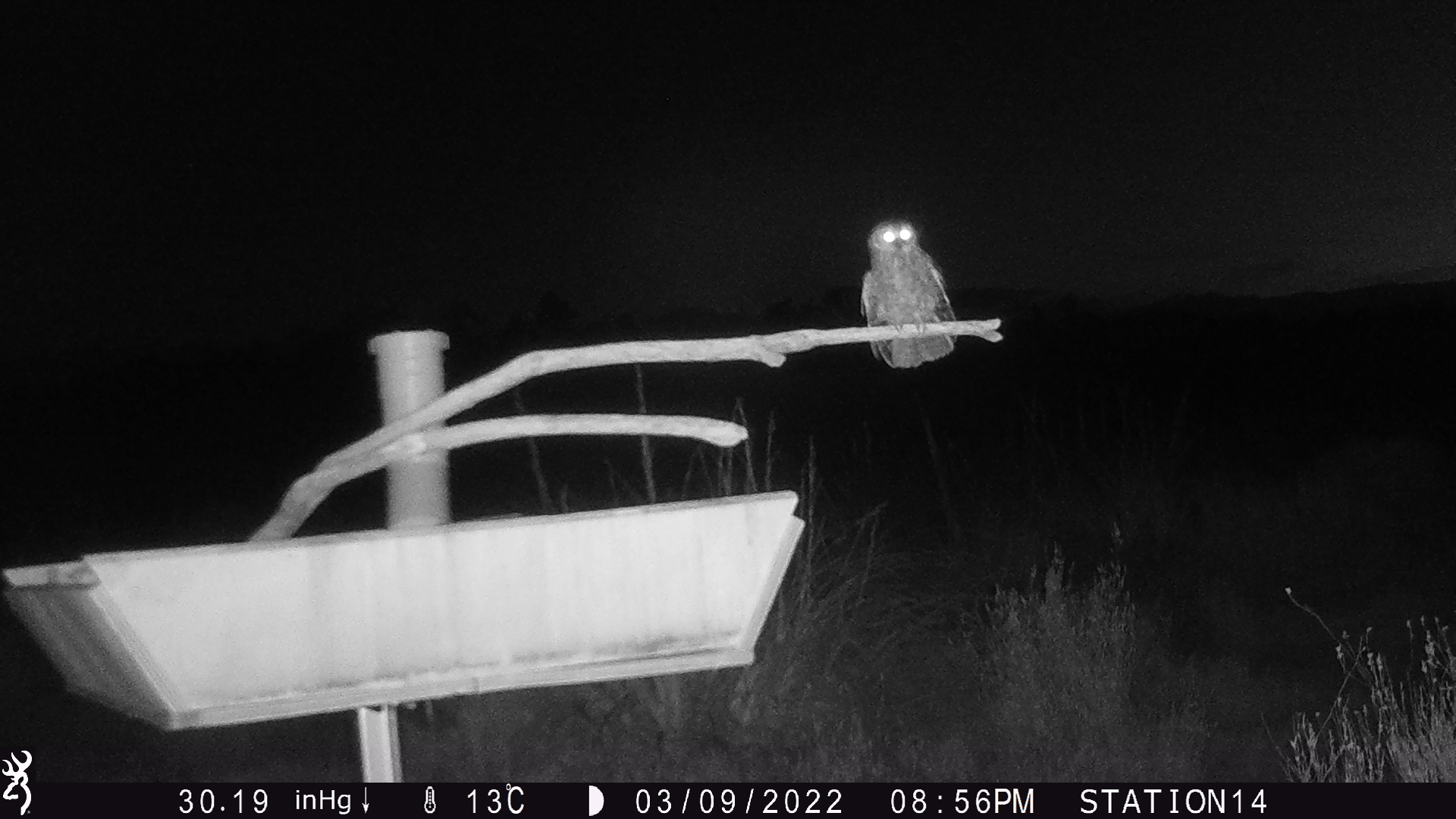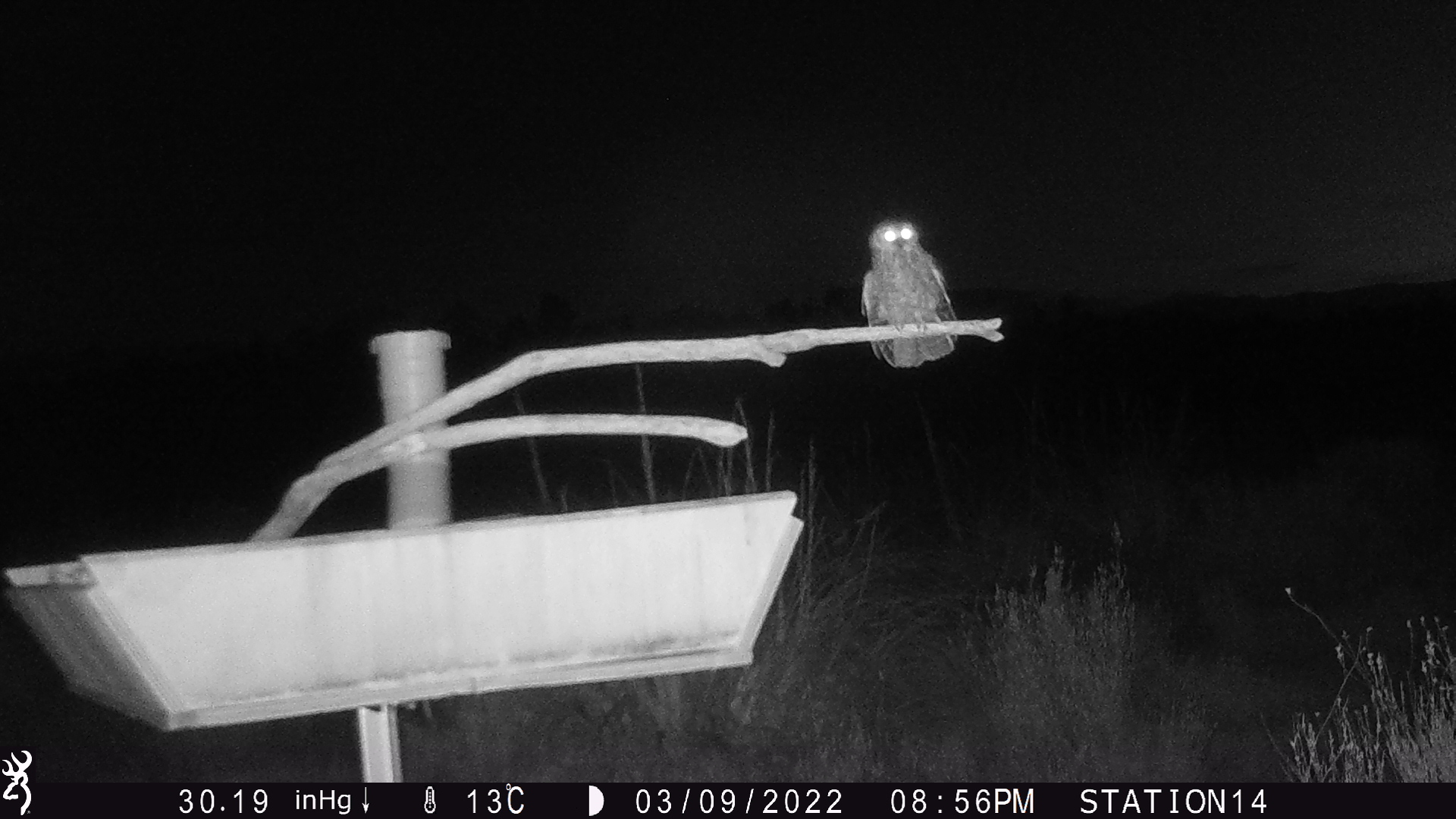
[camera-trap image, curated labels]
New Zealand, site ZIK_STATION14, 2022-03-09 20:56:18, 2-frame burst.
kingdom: Animalia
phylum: Chordata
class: Aves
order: Strigiformes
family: Strigidae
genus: Ninox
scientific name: Ninox novaeseelandiae novaeseelandiae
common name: morepork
Morepork (Ninox novaeseelandiae novaeseelandiae).